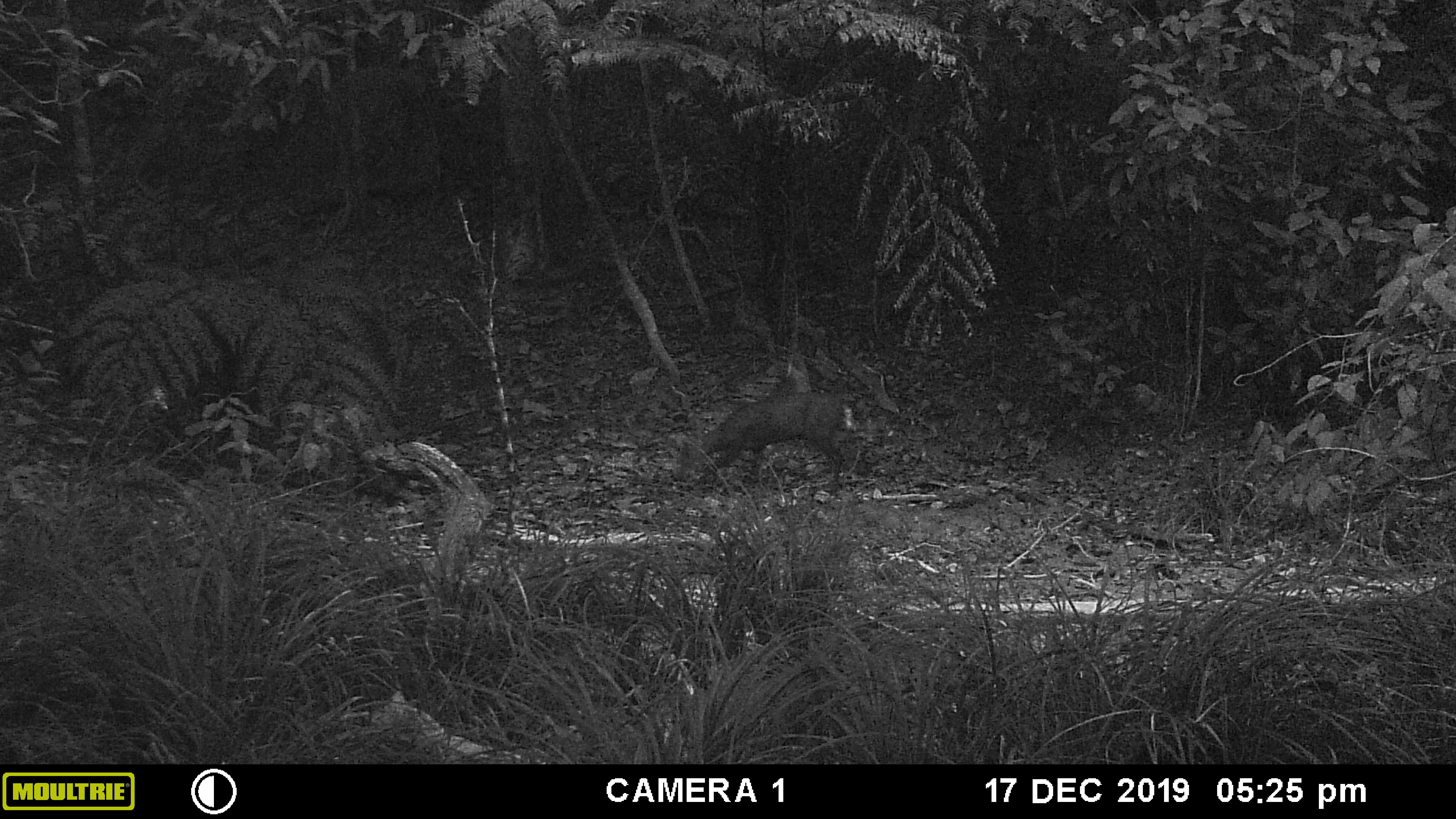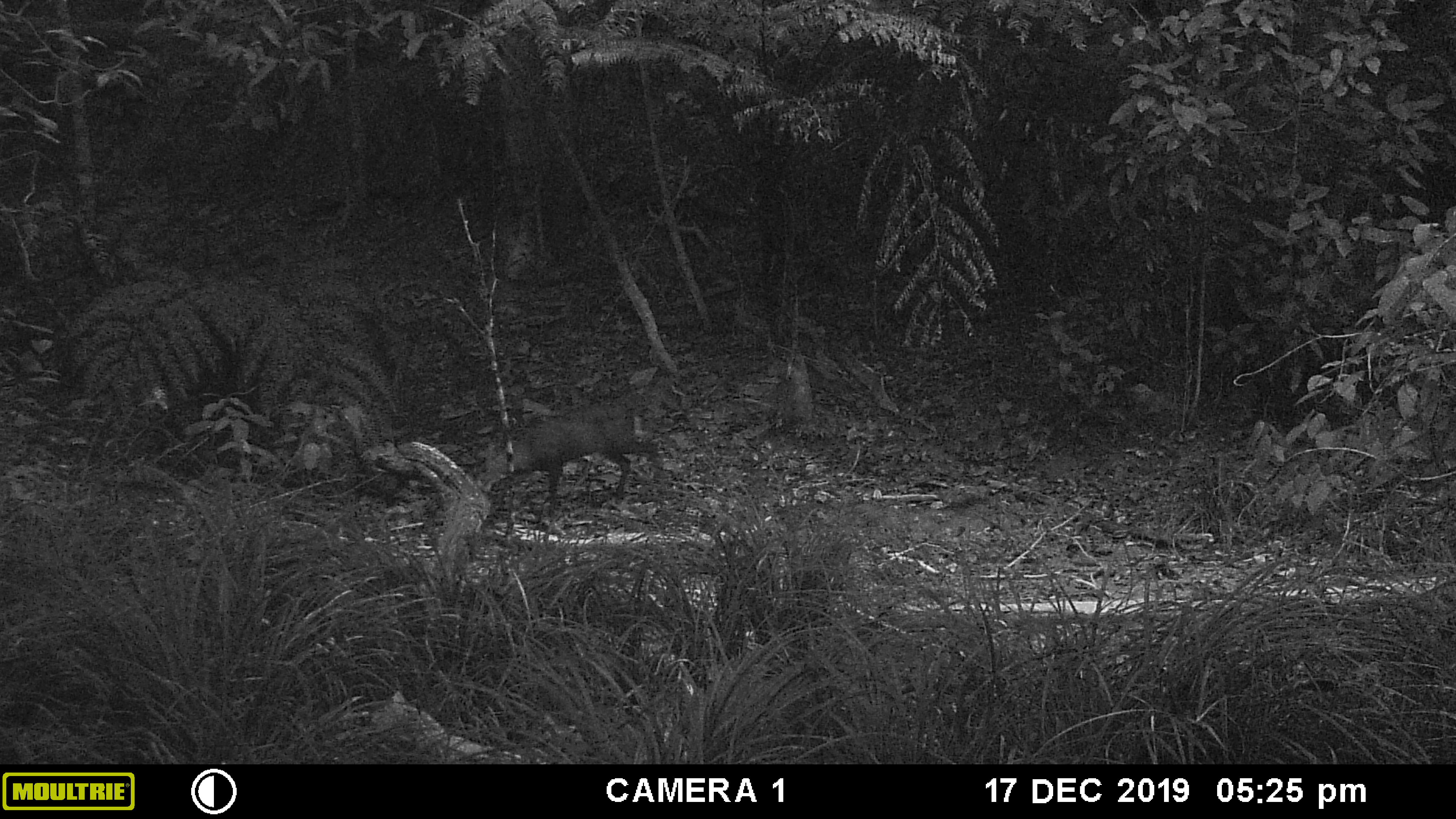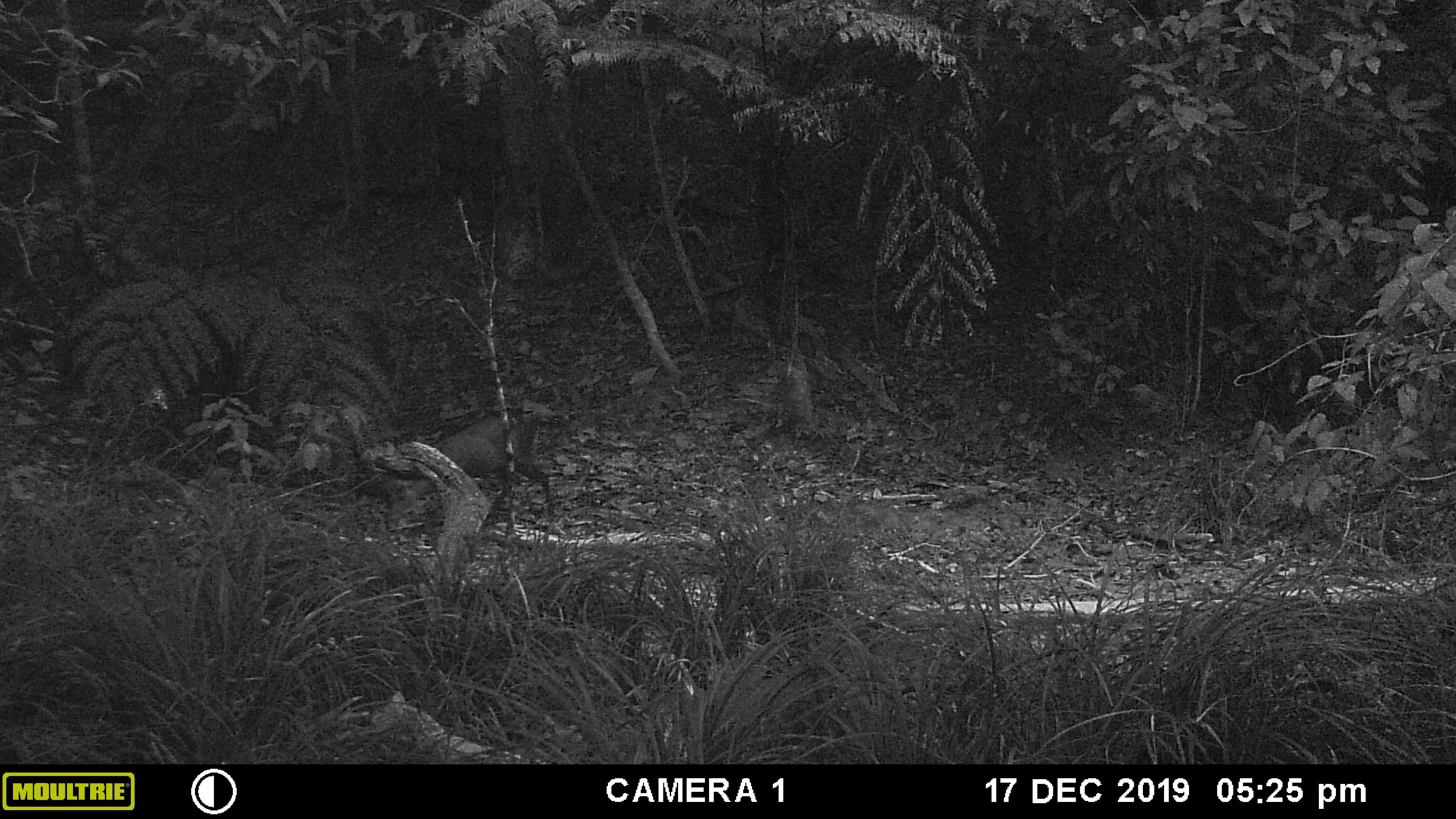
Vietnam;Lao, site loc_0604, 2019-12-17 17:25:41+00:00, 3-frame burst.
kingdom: Animalia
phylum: Chordata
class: Mammalia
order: Artiodactyla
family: Cervidae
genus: Muntiacus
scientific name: Muntiacus rooseveltorum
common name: roosevelt's muntjac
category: roosevelts muntjac group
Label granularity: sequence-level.